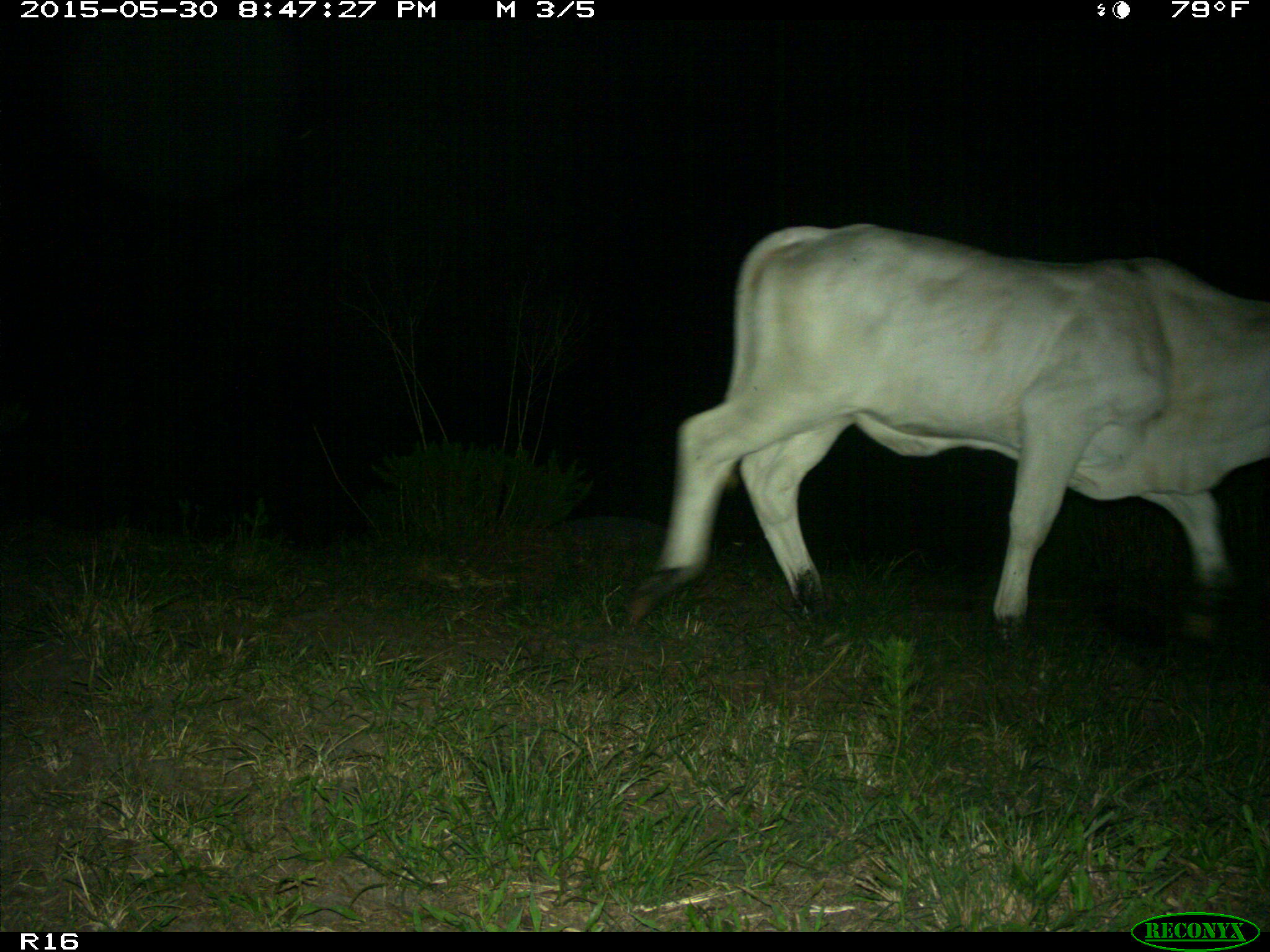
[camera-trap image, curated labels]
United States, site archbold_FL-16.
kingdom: Animalia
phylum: Chordata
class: Mammalia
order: Artiodactyla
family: Bovidae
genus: Bos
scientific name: Bos taurus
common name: domestic cow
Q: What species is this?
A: Bos taurus (domestic cow).